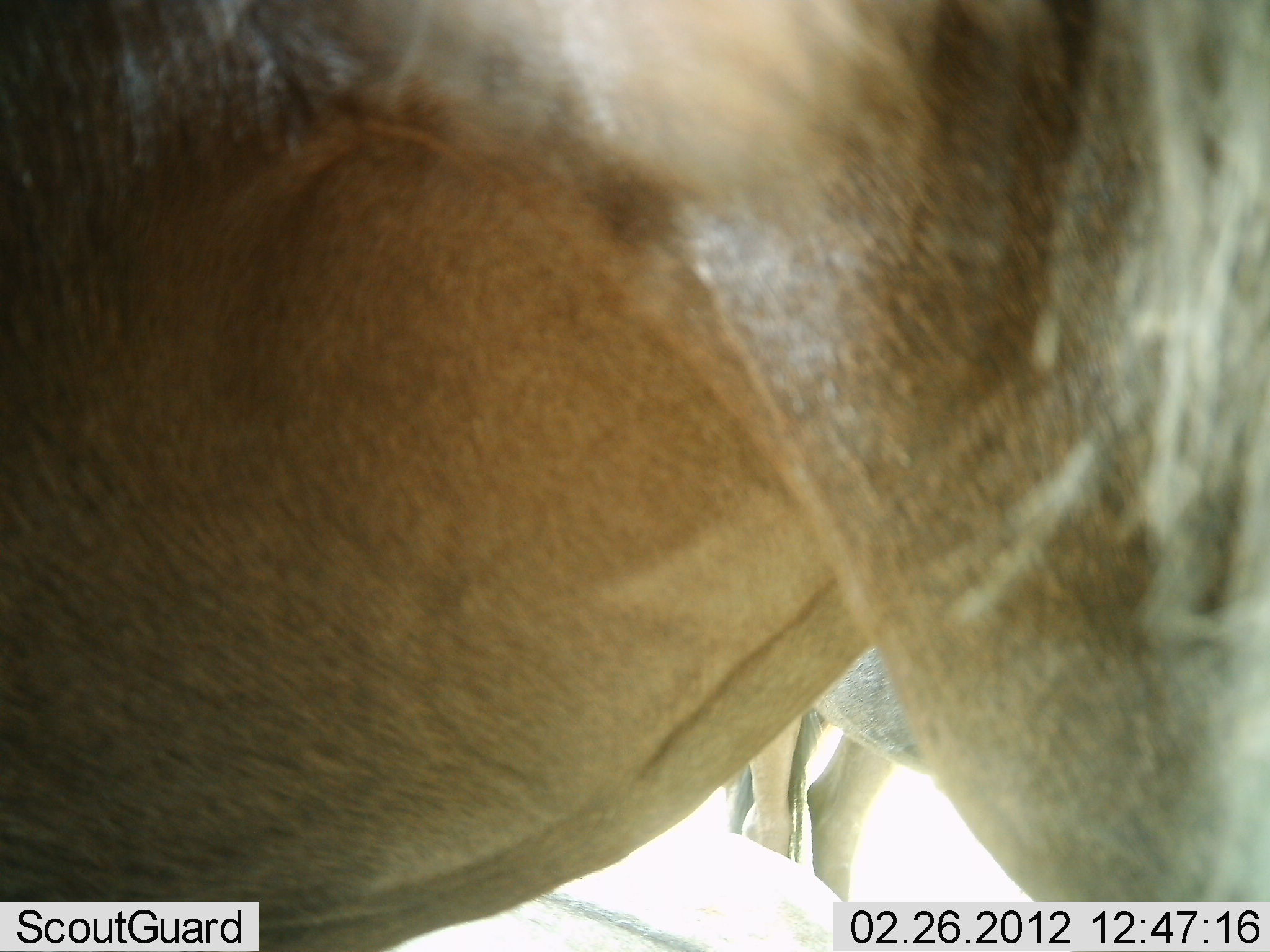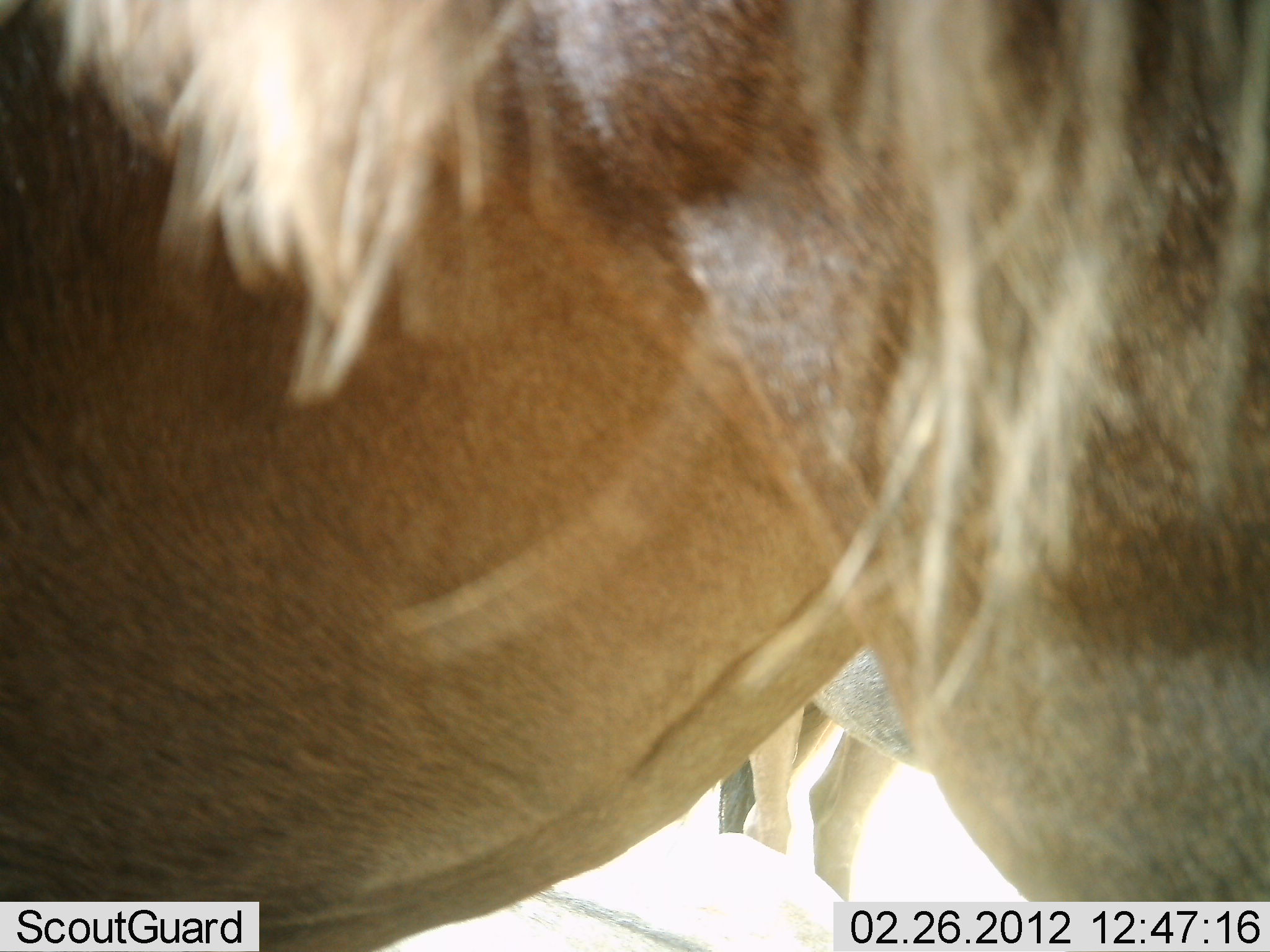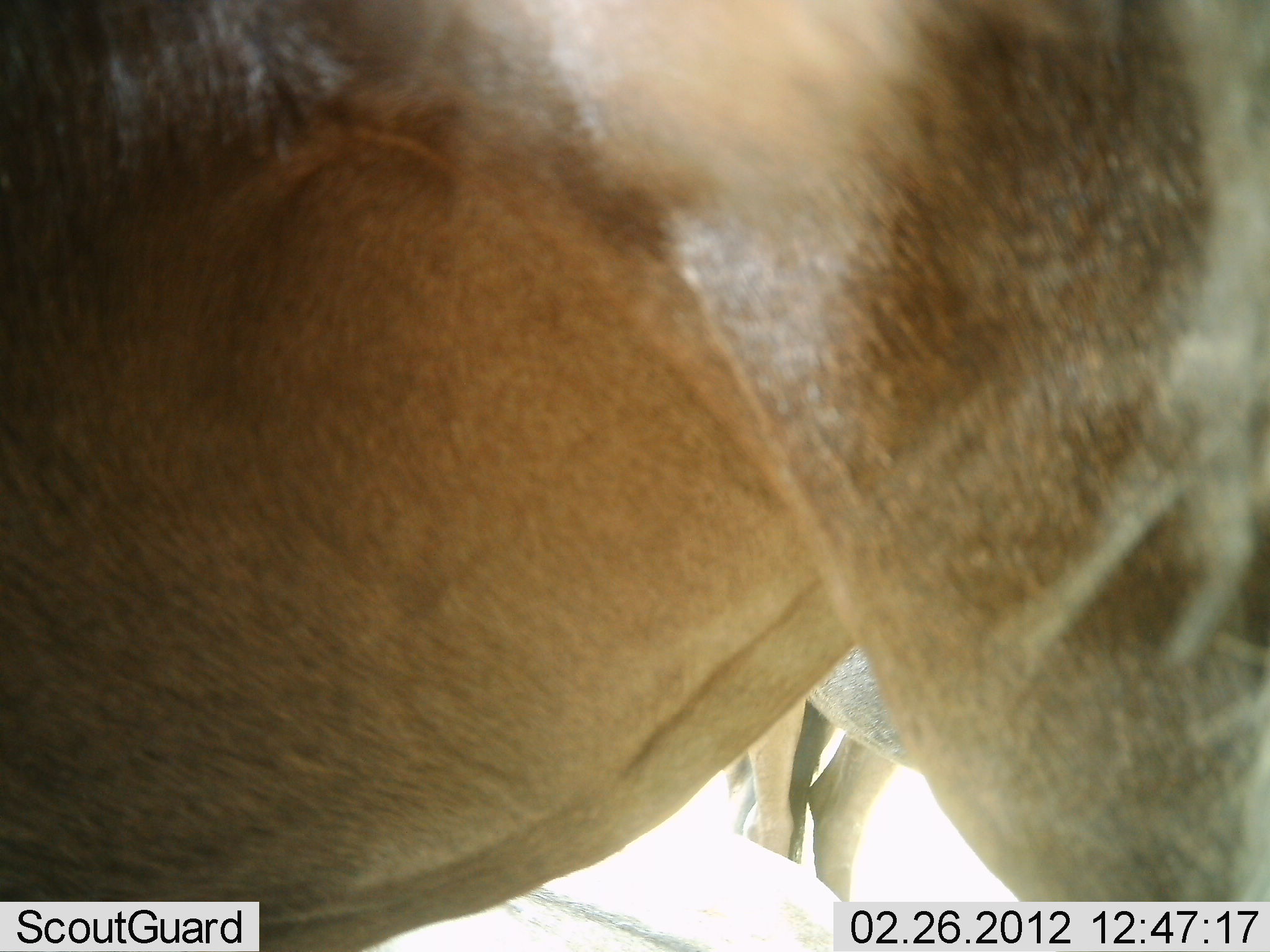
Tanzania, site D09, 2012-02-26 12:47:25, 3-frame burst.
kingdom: Animalia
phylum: Chordata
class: Mammalia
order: Artiodactyla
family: Bovidae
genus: Connochaetes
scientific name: Connochaetes taurinus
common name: blue wildebeest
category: wildebeest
Wildebeest (blue wildebeest) (Connochaetes taurinus), count 2. Behavior (volunteer vote fractions): standing 91%, resting 27%, moving 0%, interacting 0%. Young present (vote fraction): 0%. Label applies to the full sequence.